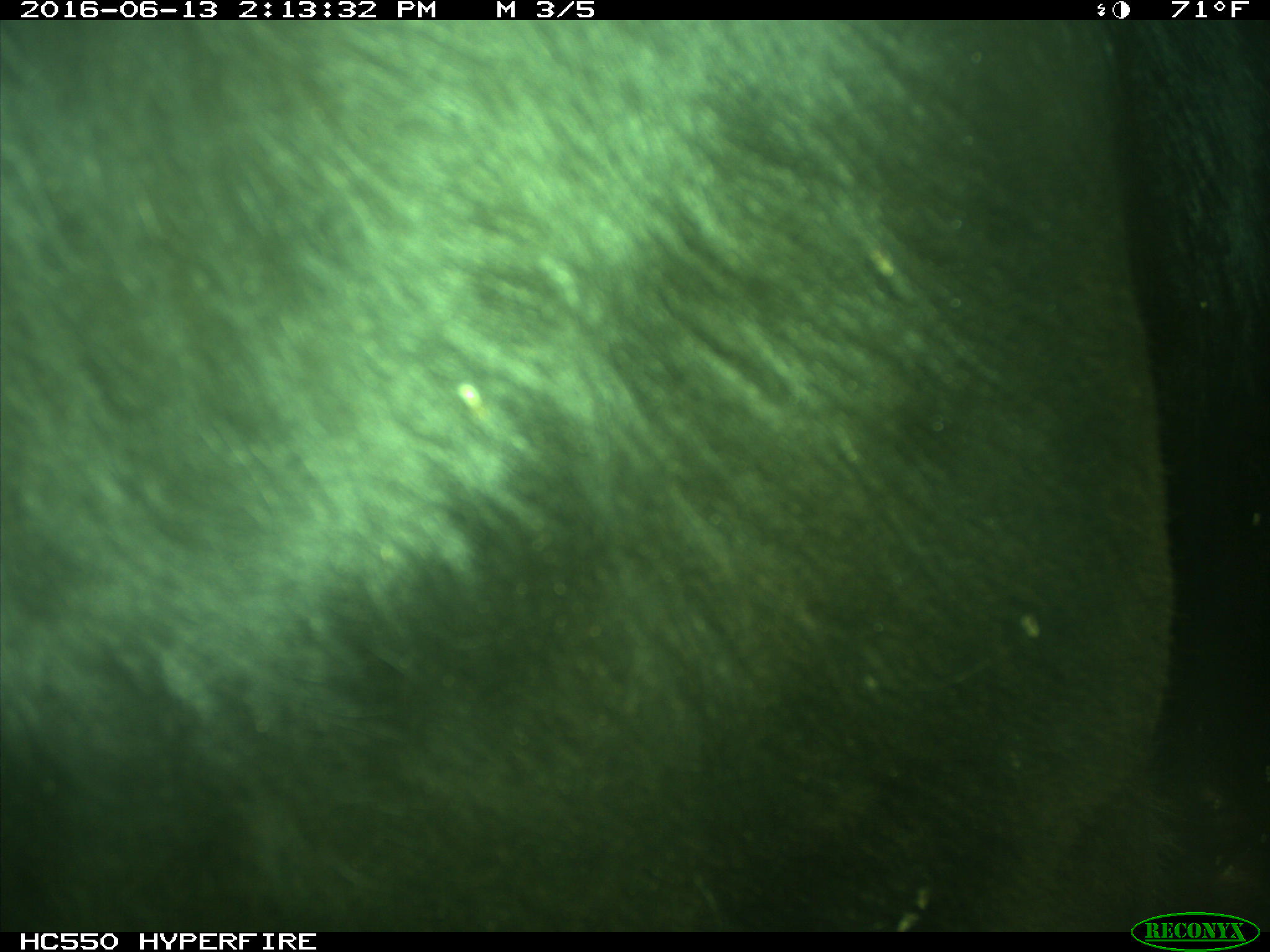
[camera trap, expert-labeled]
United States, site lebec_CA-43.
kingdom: Animalia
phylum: Chordata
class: Mammalia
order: Artiodactyla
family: Bovidae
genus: Bos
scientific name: Bos taurus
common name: domestic cow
Bos taurus (domestic cow).